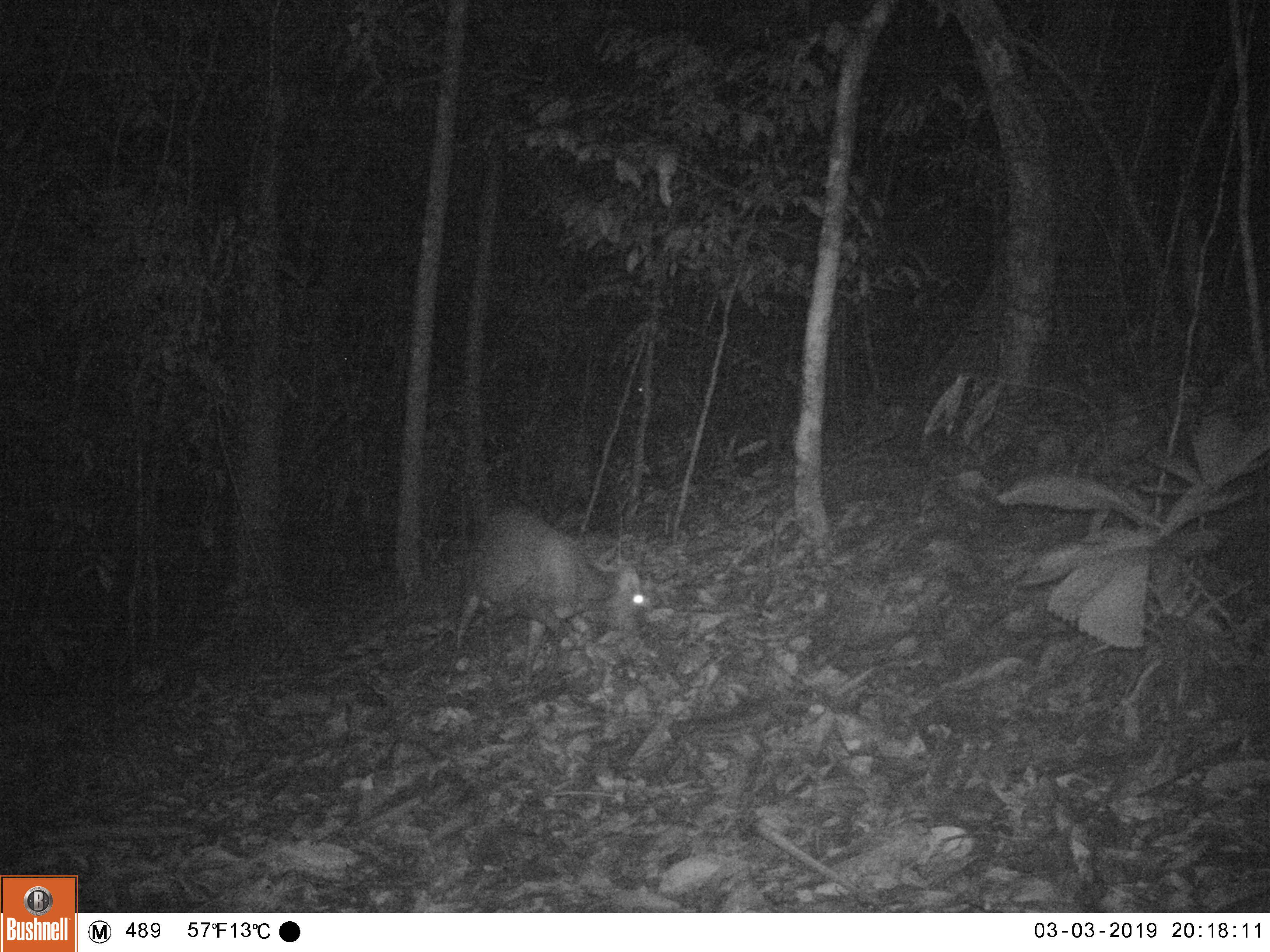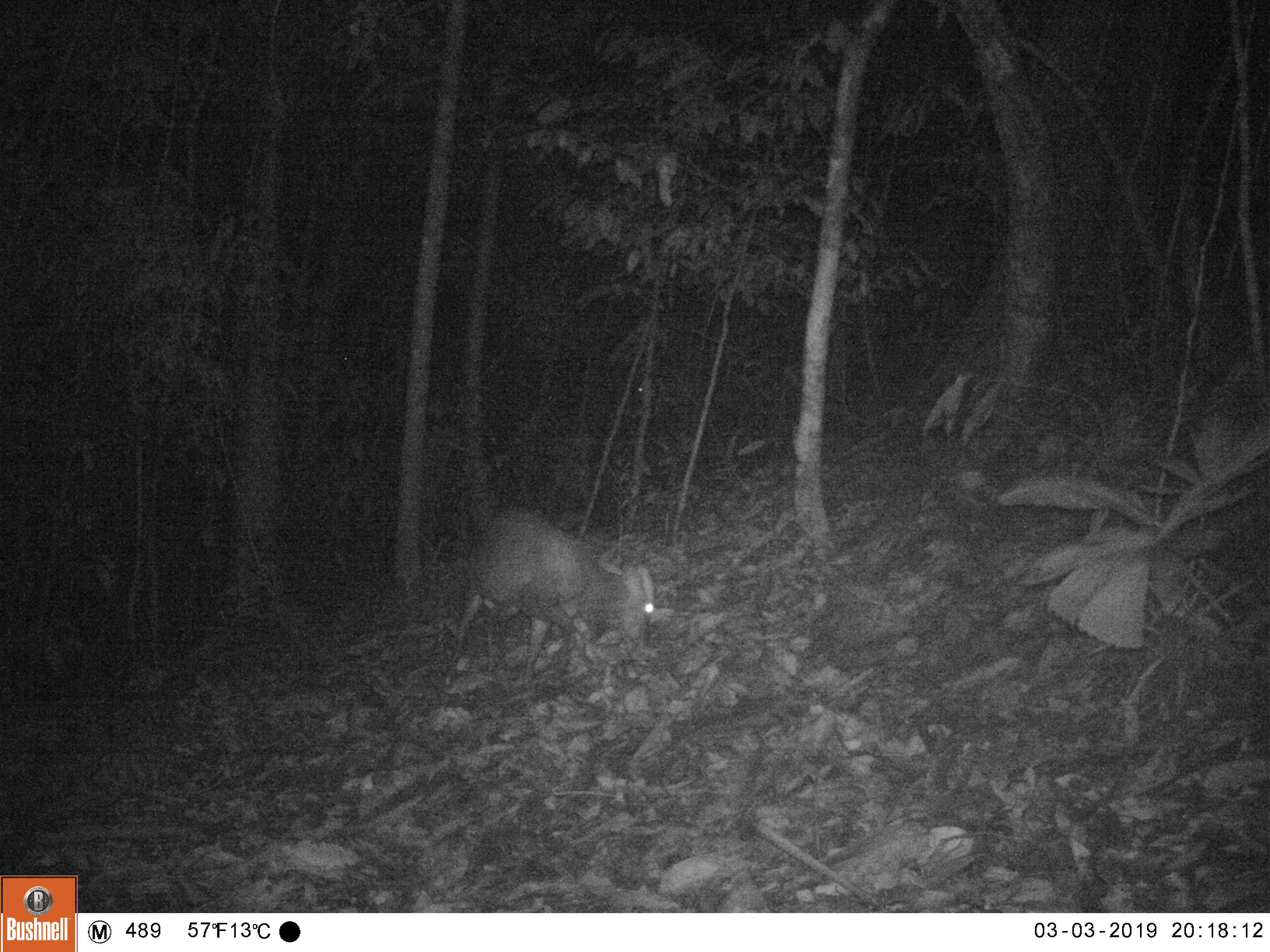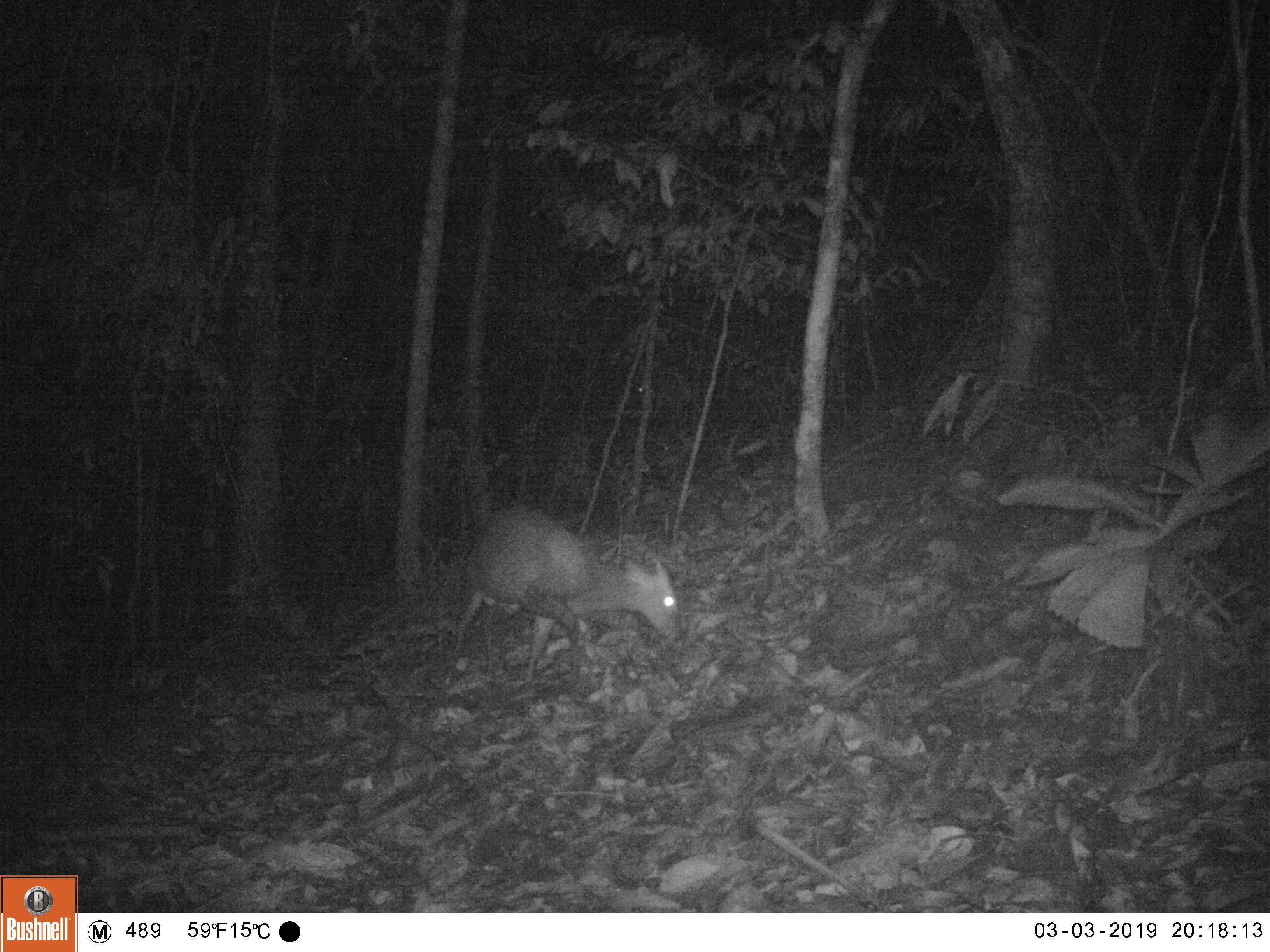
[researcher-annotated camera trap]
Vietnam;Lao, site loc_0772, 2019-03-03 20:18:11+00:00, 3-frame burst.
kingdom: Animalia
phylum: Chordata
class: Mammalia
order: Artiodactyla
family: Cervidae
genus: Muntiacus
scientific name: Muntiacus rooseveltorum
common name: roosevelt's muntjac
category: roosevelts muntjac group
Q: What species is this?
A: Roosevelts muntjac group (roosevelt's muntjac) (Muntiacus rooseveltorum).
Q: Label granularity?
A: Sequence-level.